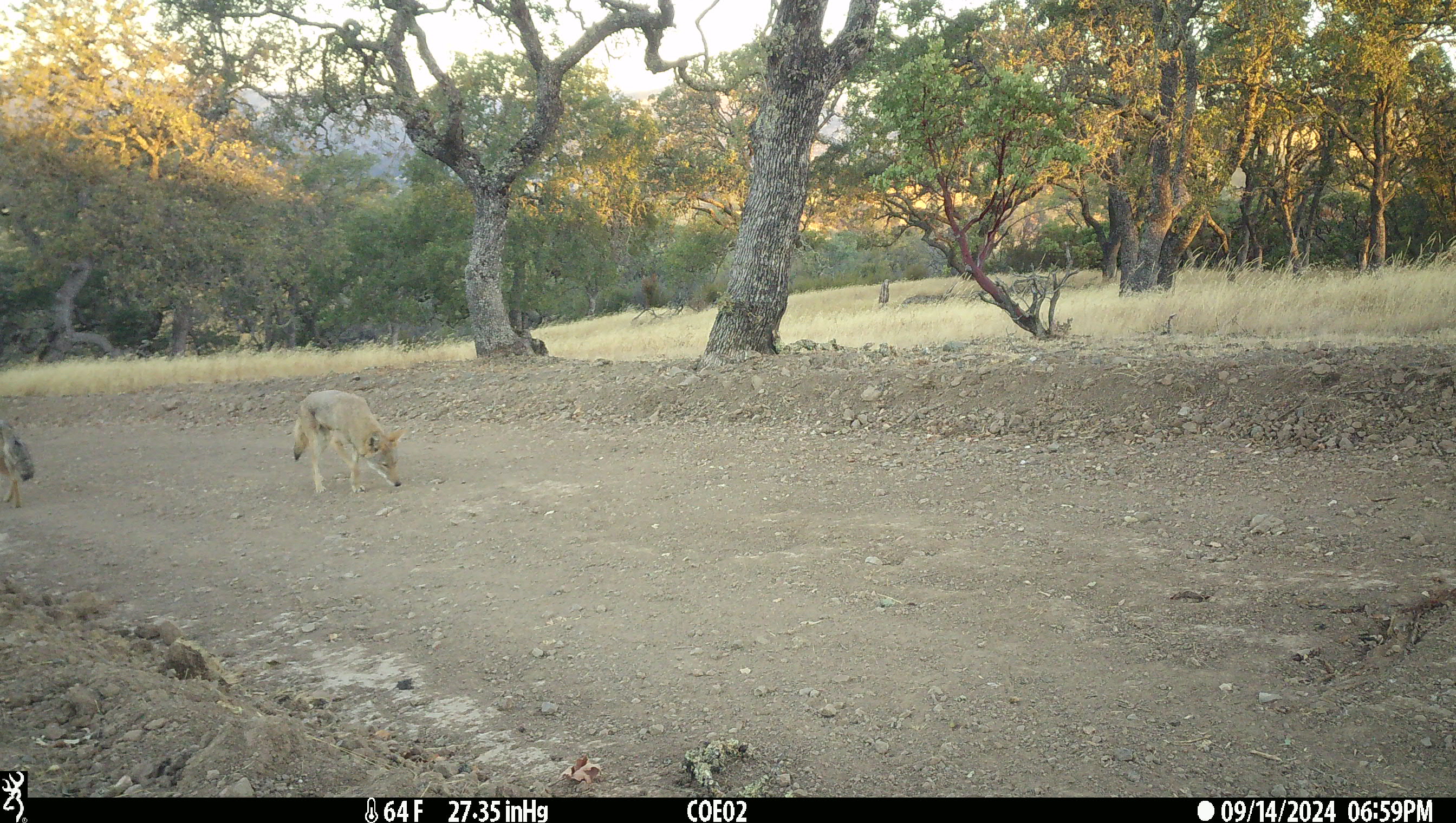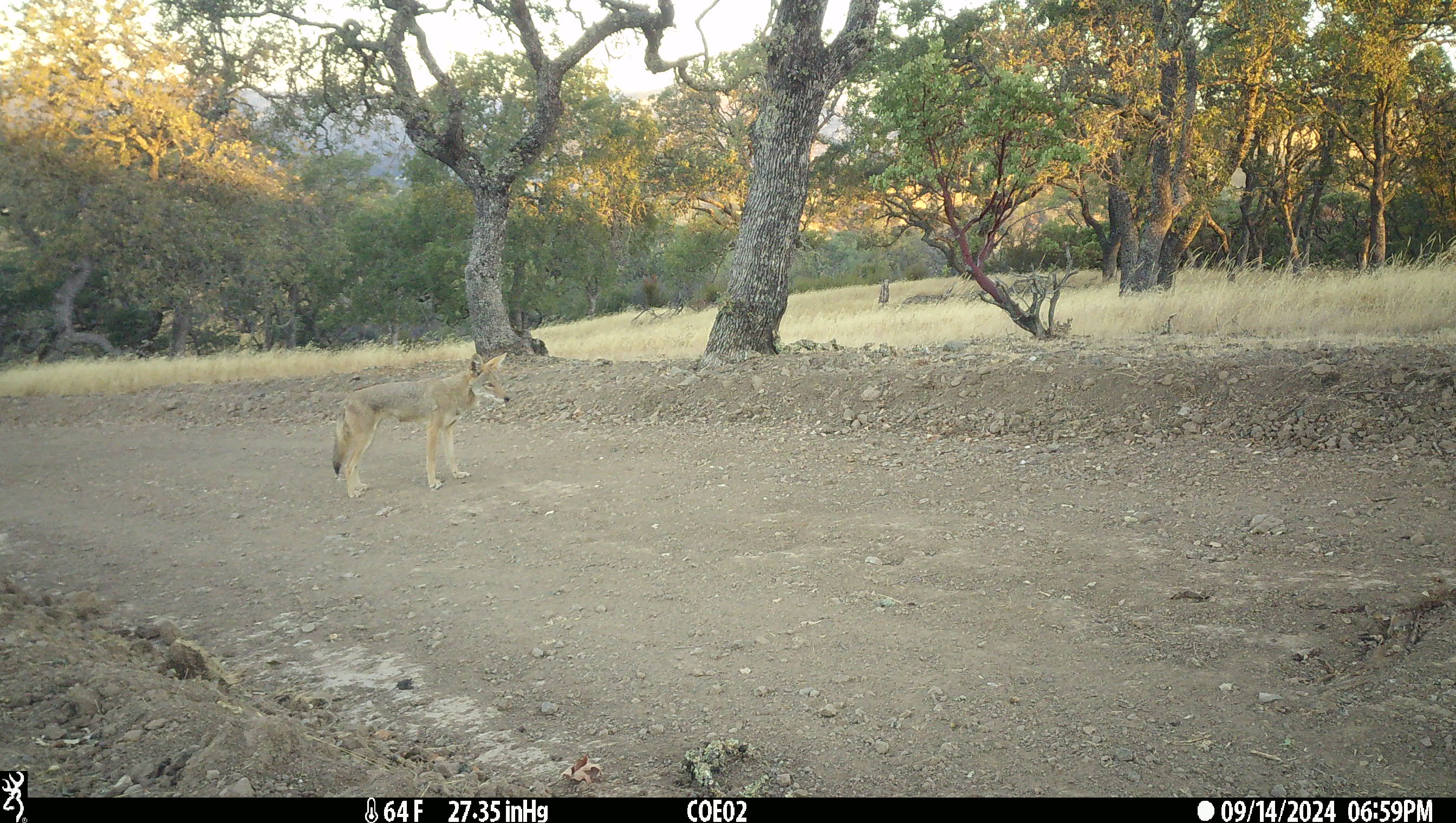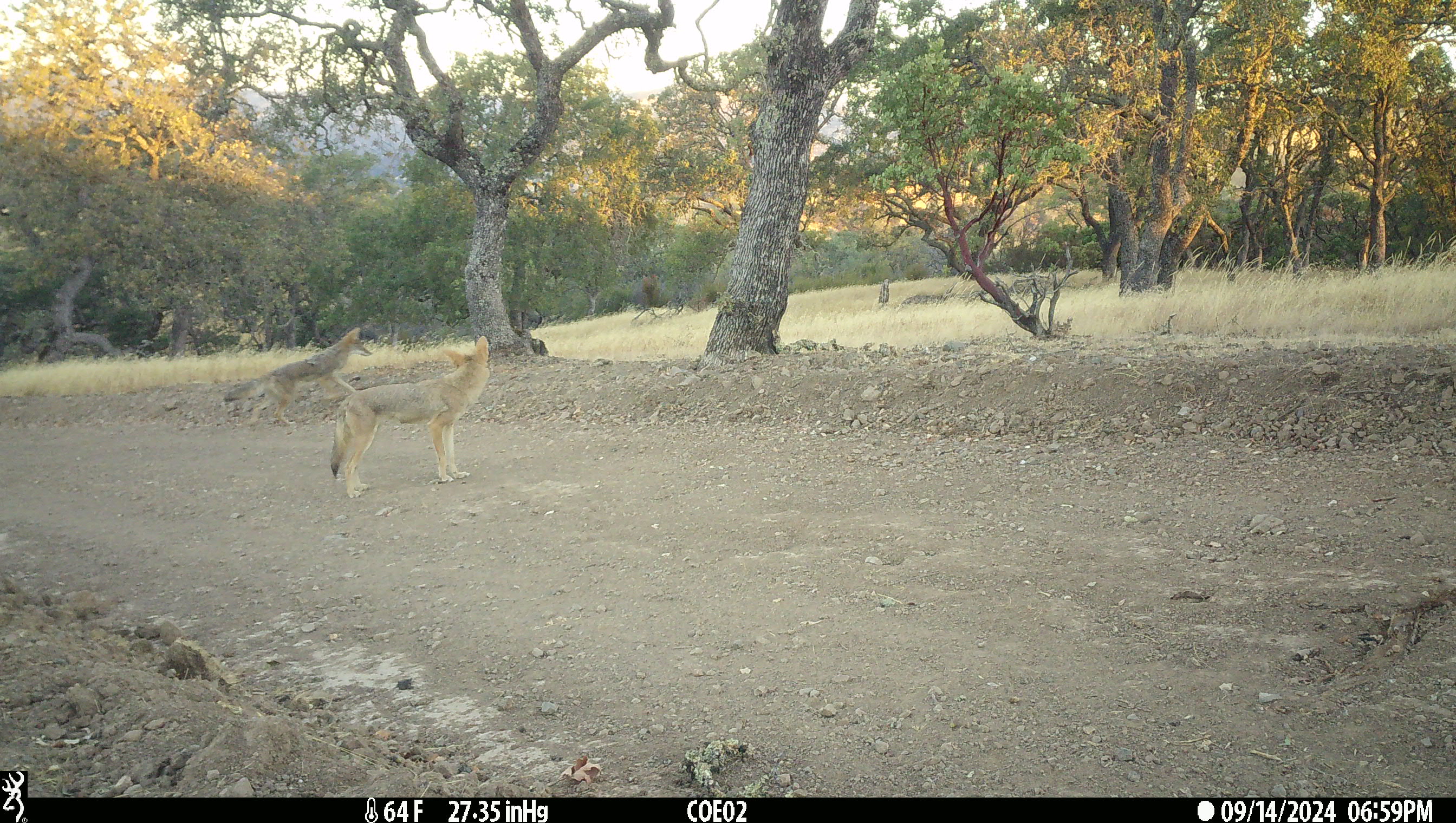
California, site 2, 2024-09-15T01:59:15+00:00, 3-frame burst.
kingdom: Animalia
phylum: Chordata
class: Mammalia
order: Carnivora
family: Canidae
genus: Canis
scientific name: Canis latrans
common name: coyote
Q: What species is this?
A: Coyote (Canis latrans).